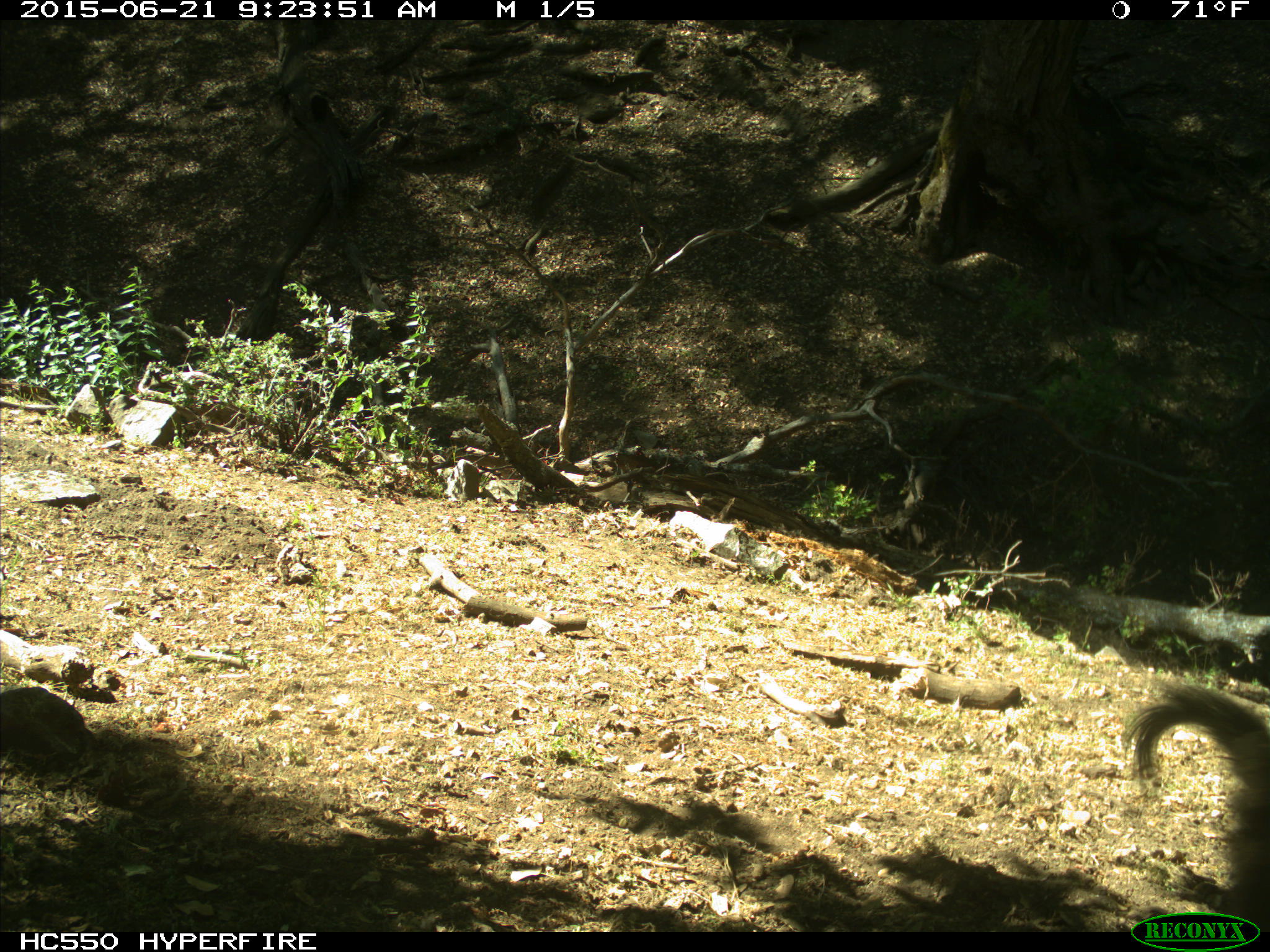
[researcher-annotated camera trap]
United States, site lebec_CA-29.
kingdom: Animalia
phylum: Chordata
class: Mammalia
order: Rodentia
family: Sciuridae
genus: Otospermophilus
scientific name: Otospermophilus beecheyi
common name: california ground squirrel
Otospermophilus beecheyi (california ground squirrel).